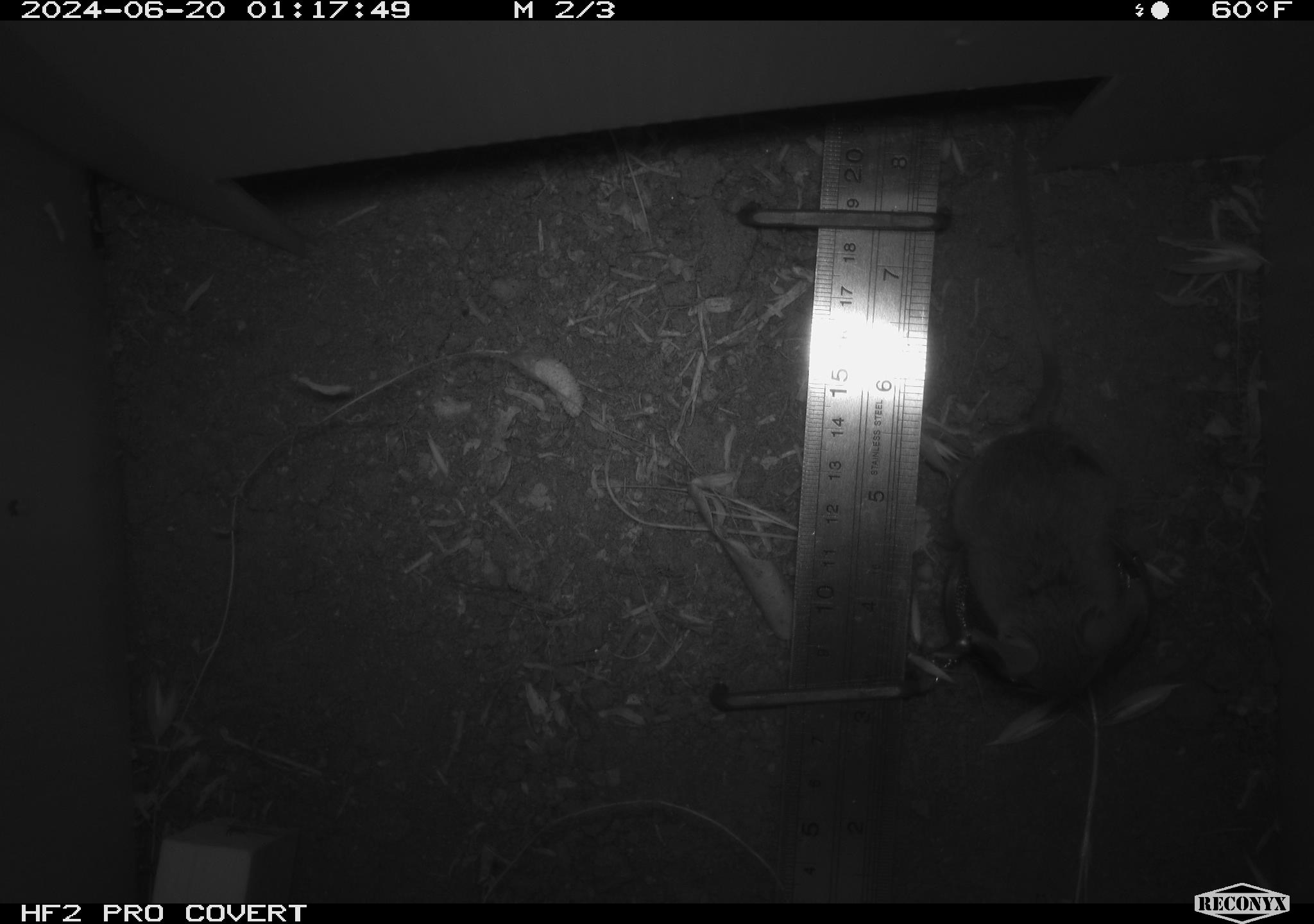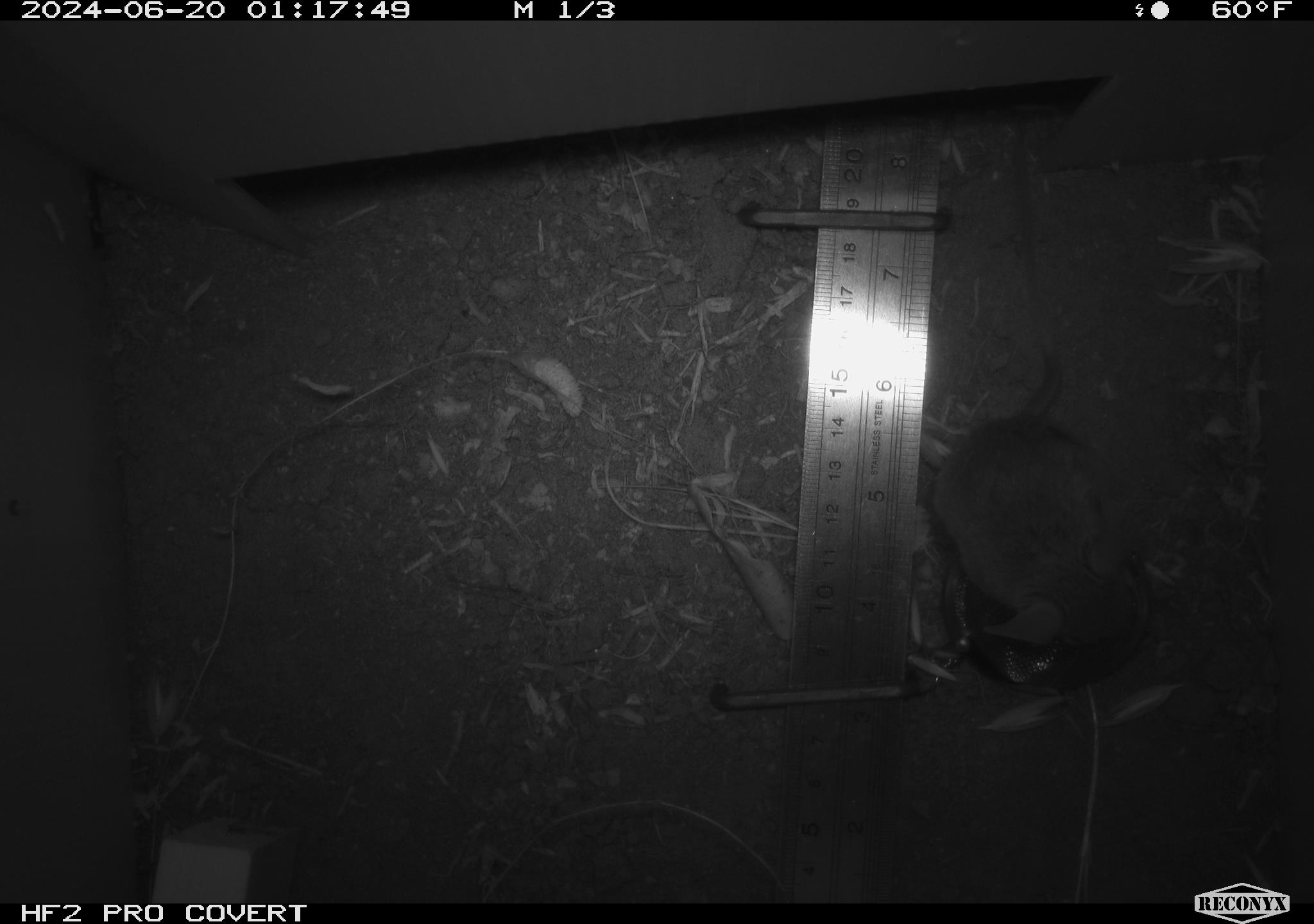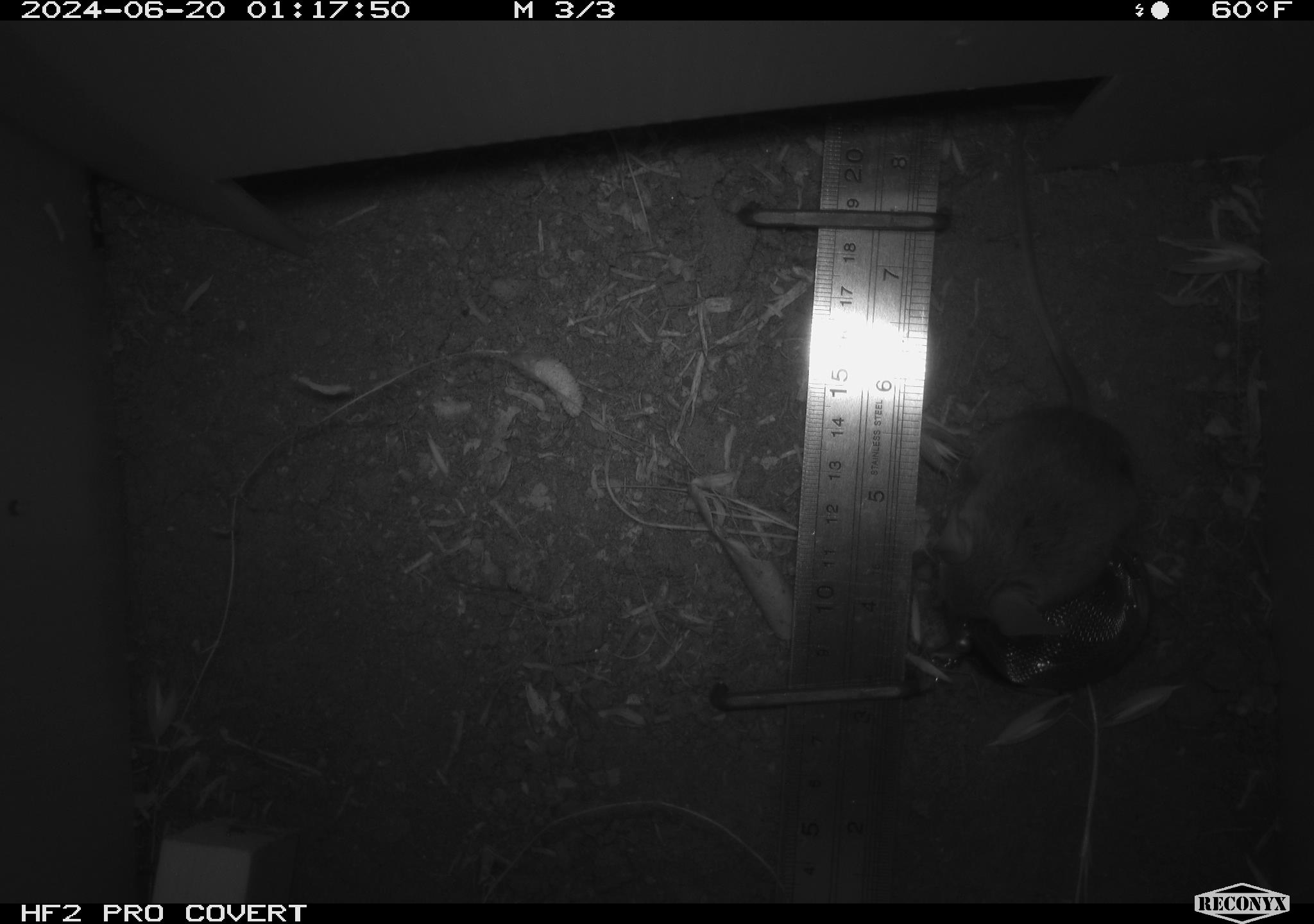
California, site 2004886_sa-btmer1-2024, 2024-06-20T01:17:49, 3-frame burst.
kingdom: Animalia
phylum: Chordata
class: Mammalia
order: Rodentia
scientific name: Rodentia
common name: mouse species